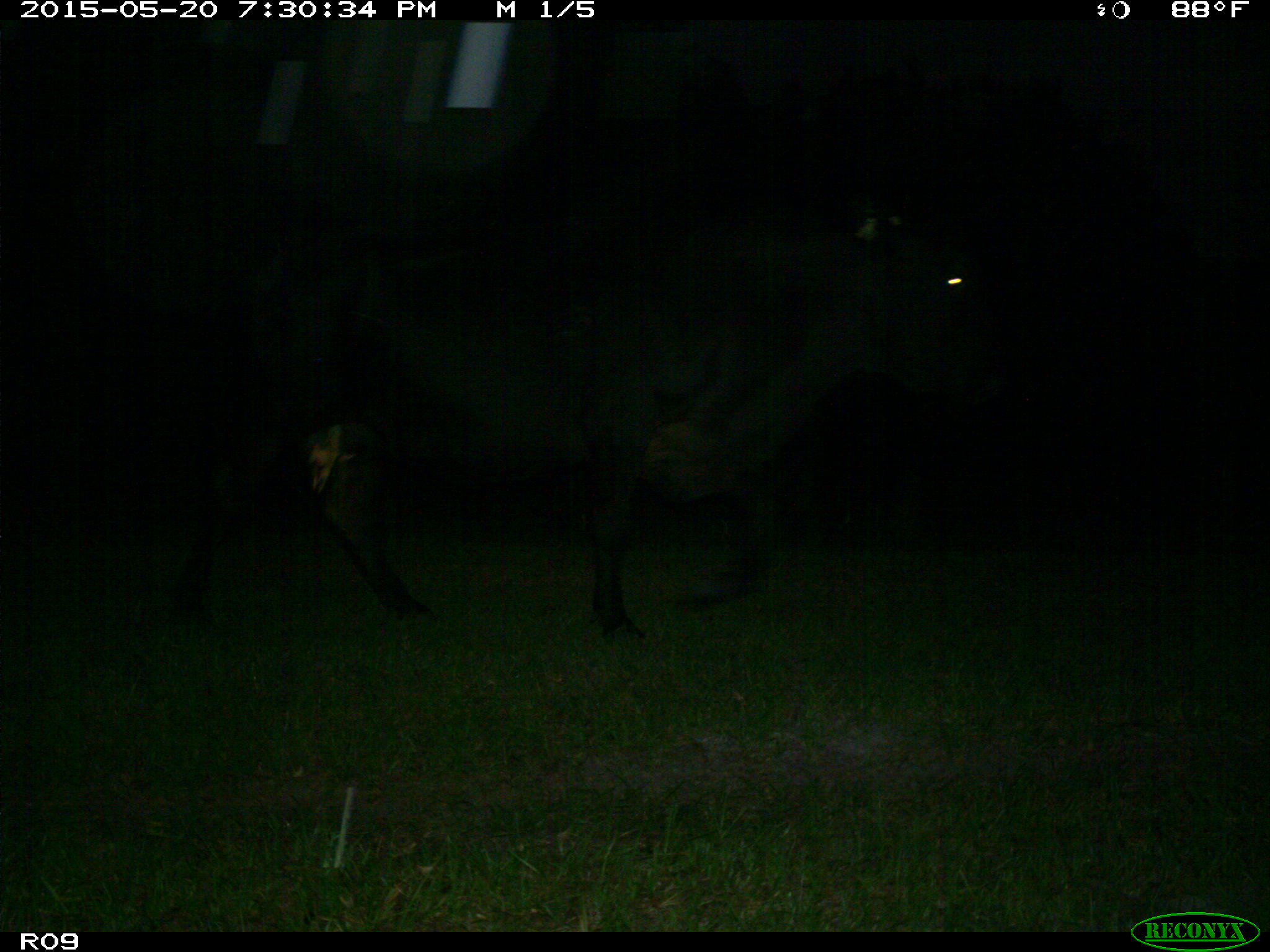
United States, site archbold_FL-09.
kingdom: Animalia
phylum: Chordata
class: Mammalia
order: Artiodactyla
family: Bovidae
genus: Bos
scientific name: Bos taurus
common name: domestic cow